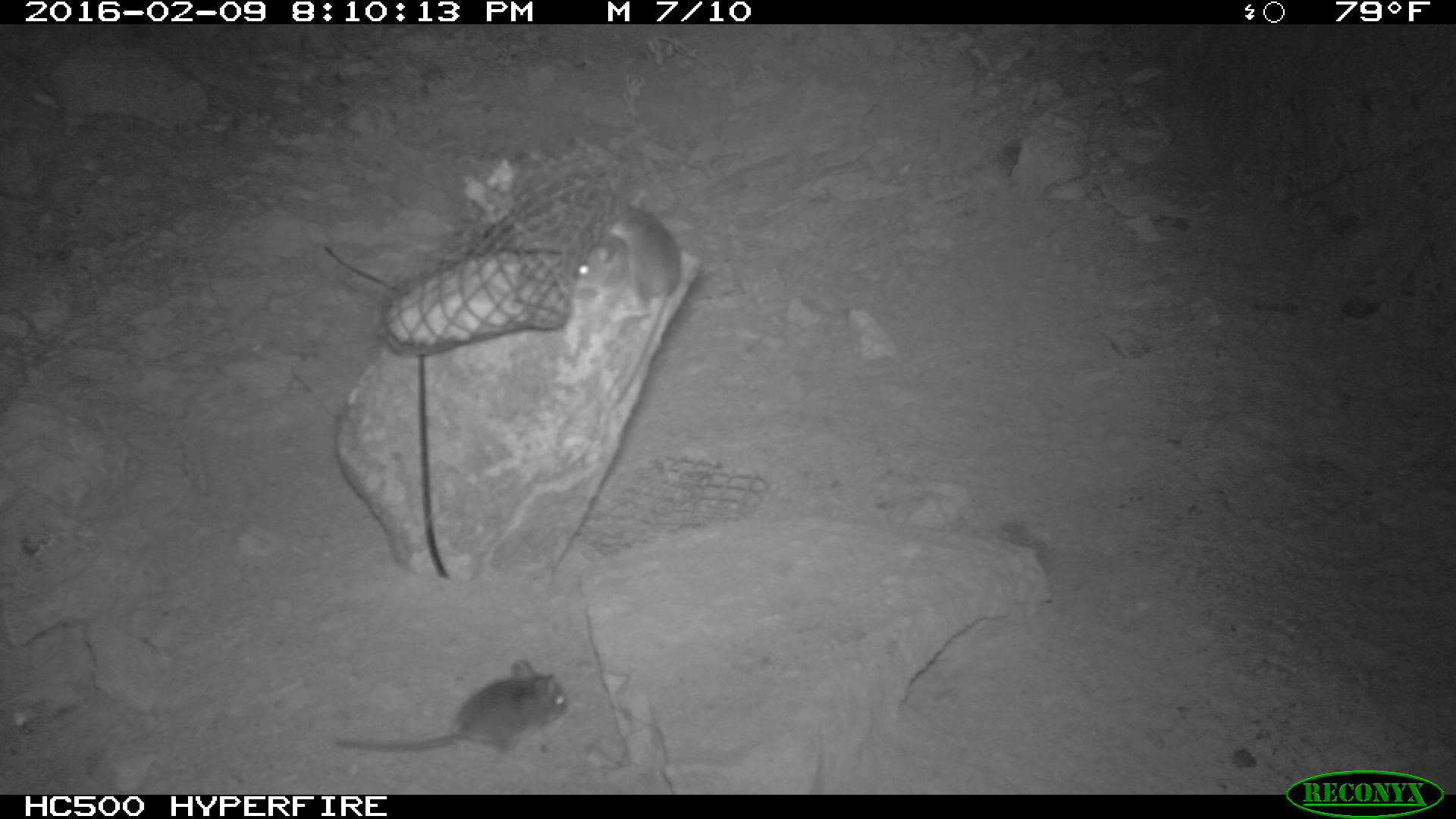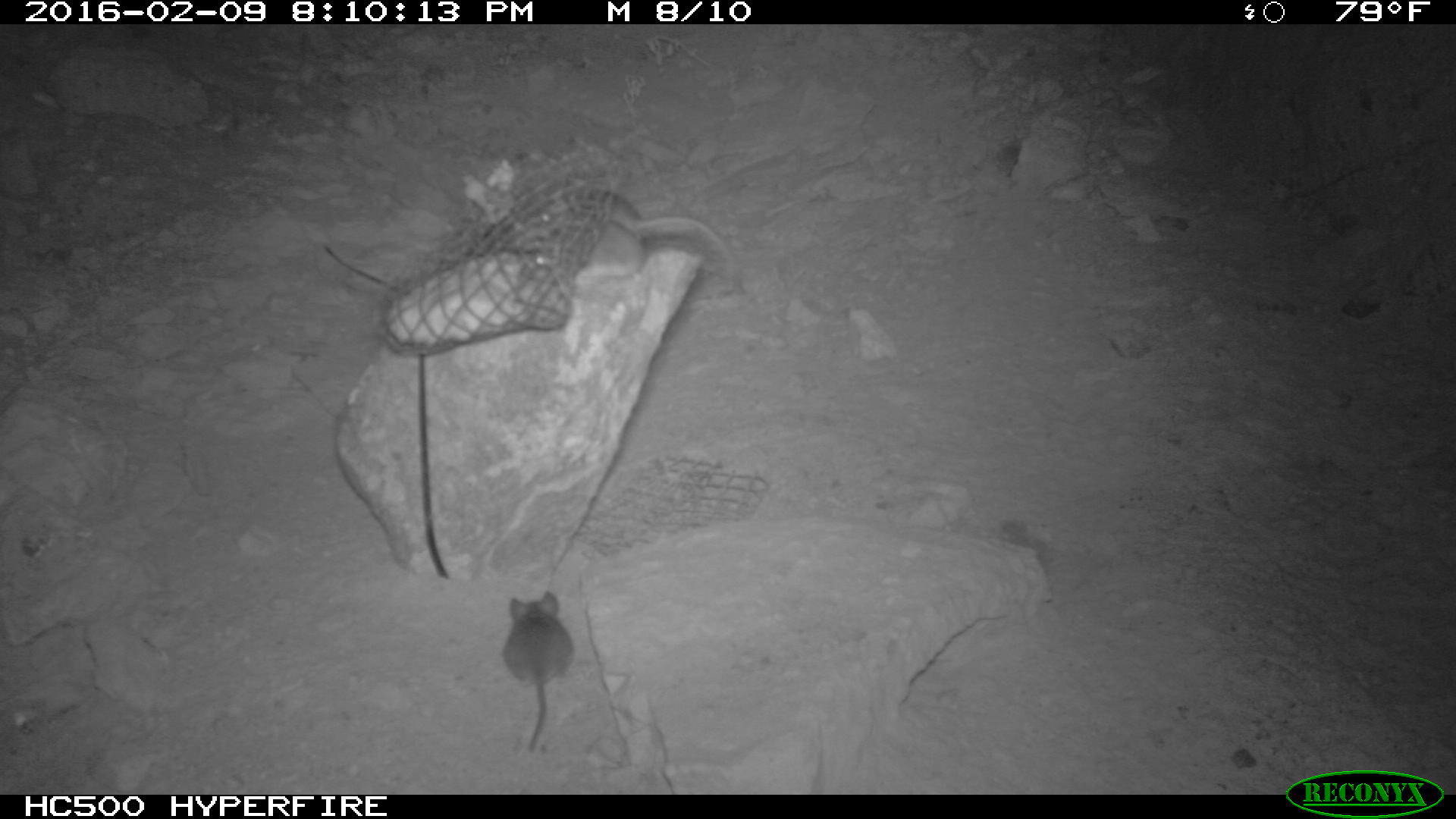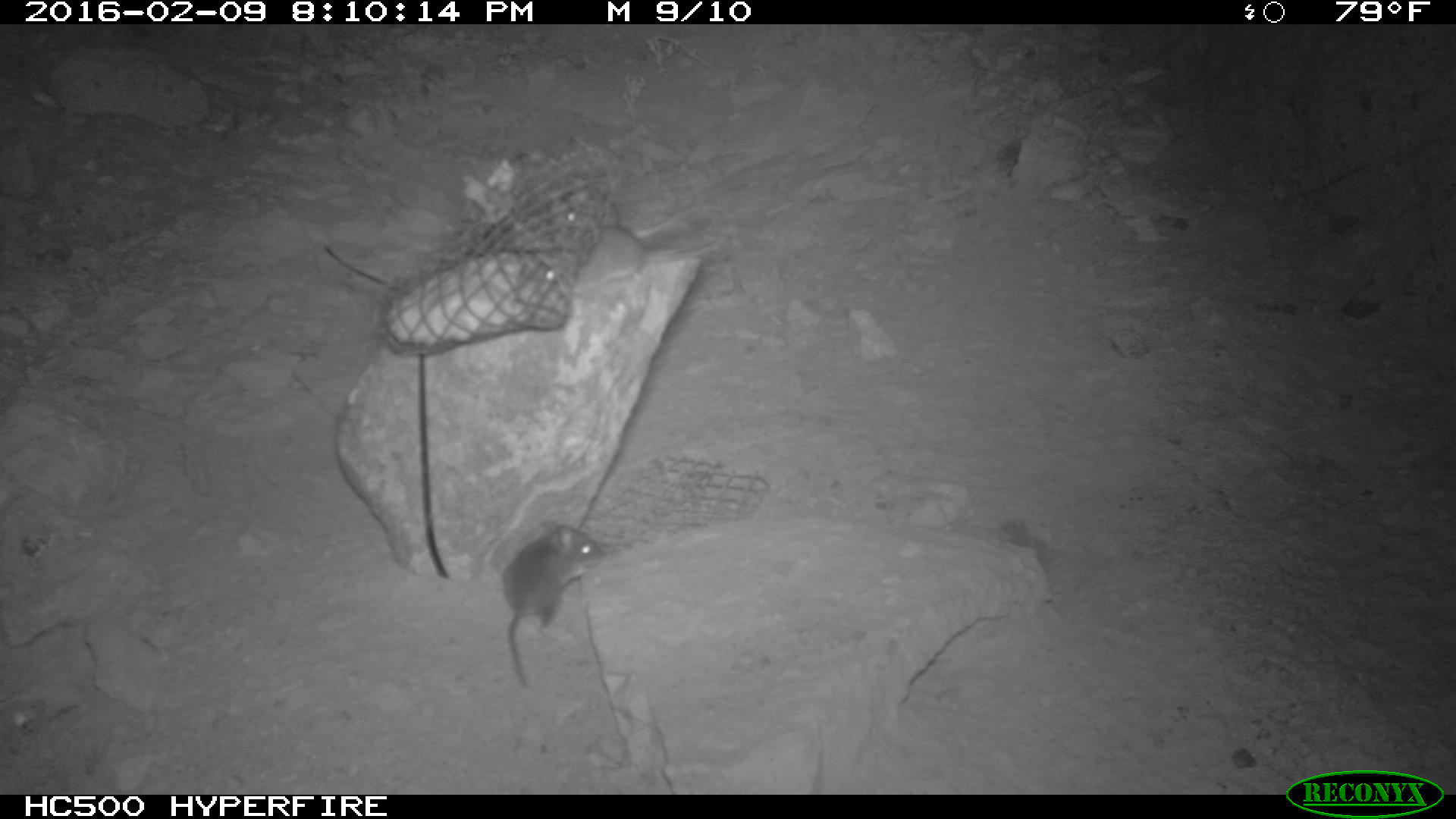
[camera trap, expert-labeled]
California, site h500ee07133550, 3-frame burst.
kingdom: Animalia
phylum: Chordata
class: Mammalia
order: Rodentia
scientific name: Rodentia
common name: rodent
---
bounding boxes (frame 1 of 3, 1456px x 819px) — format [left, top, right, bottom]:
rodent: [331, 660, 567, 753]; [571, 209, 680, 408]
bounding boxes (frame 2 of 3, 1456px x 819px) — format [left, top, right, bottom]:
rodent: [533, 184, 736, 278]; [500, 591, 575, 753]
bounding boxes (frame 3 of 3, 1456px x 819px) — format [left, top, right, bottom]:
rodent: [500, 519, 607, 689]; [558, 202, 745, 287]